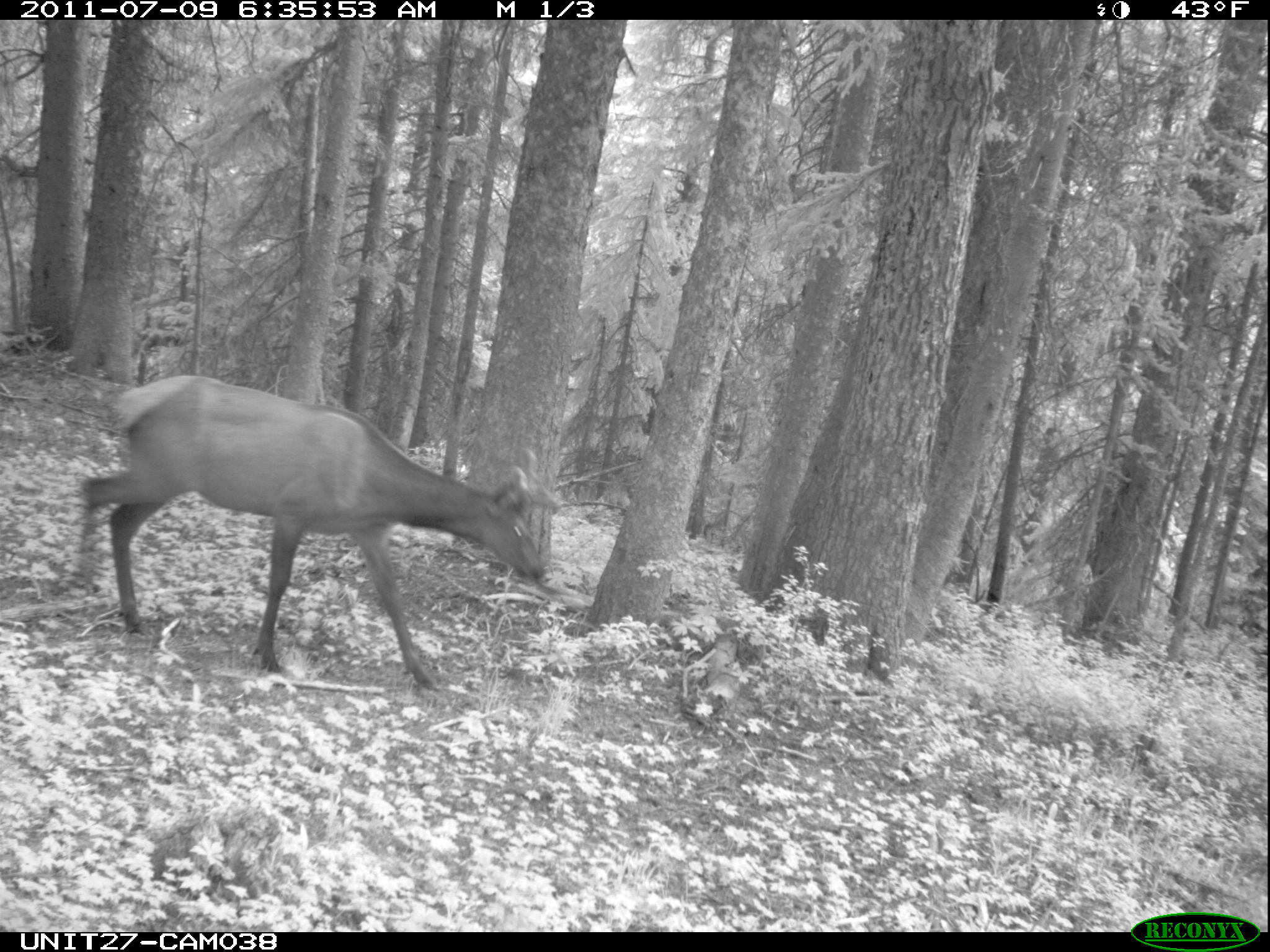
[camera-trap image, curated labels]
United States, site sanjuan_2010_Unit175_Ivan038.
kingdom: Animalia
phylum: Chordata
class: Mammalia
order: Artiodactyla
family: Cervidae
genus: Cervus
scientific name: Cervus elaphus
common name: red deer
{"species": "Cervus elaphus (red deer)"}